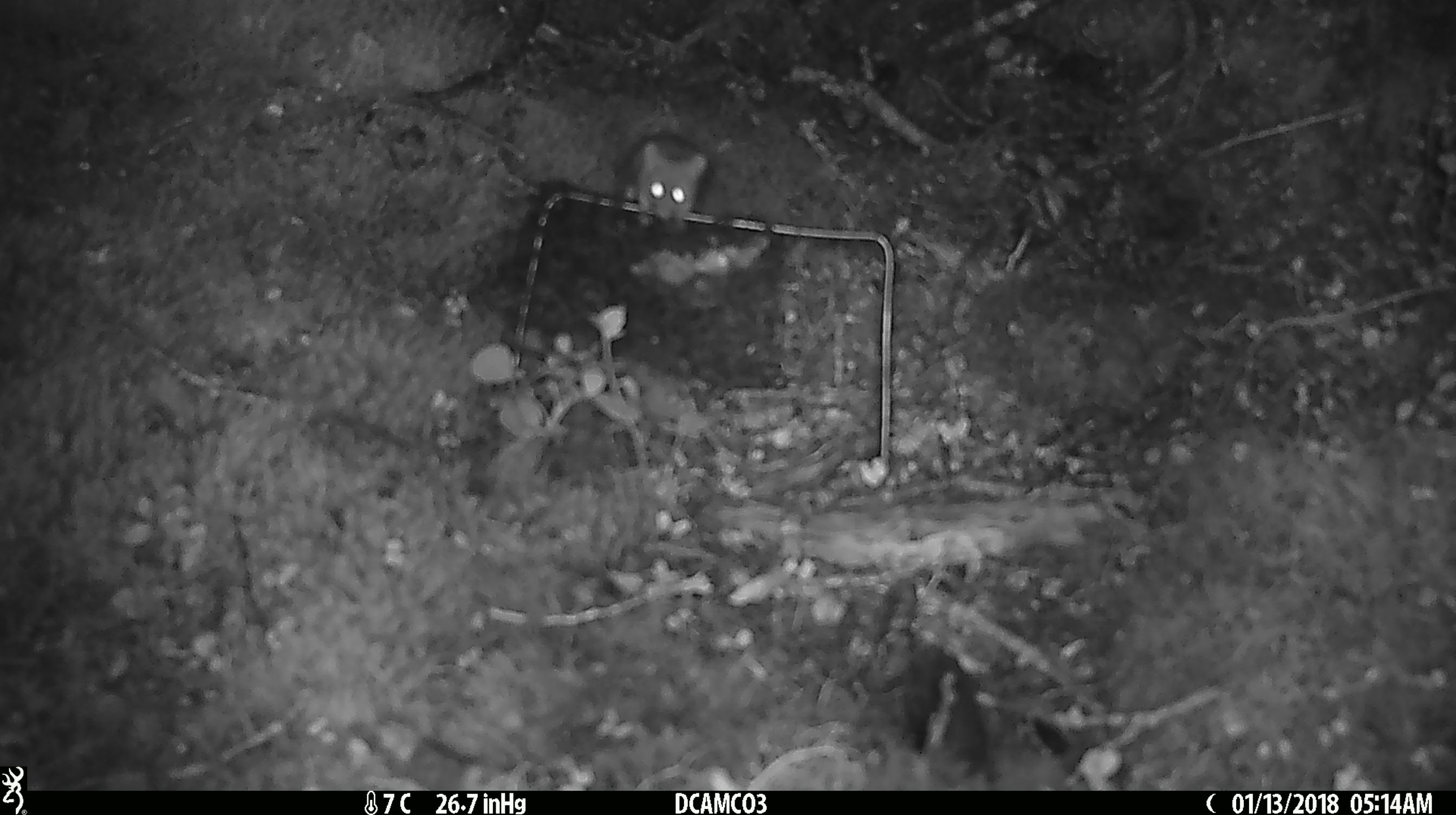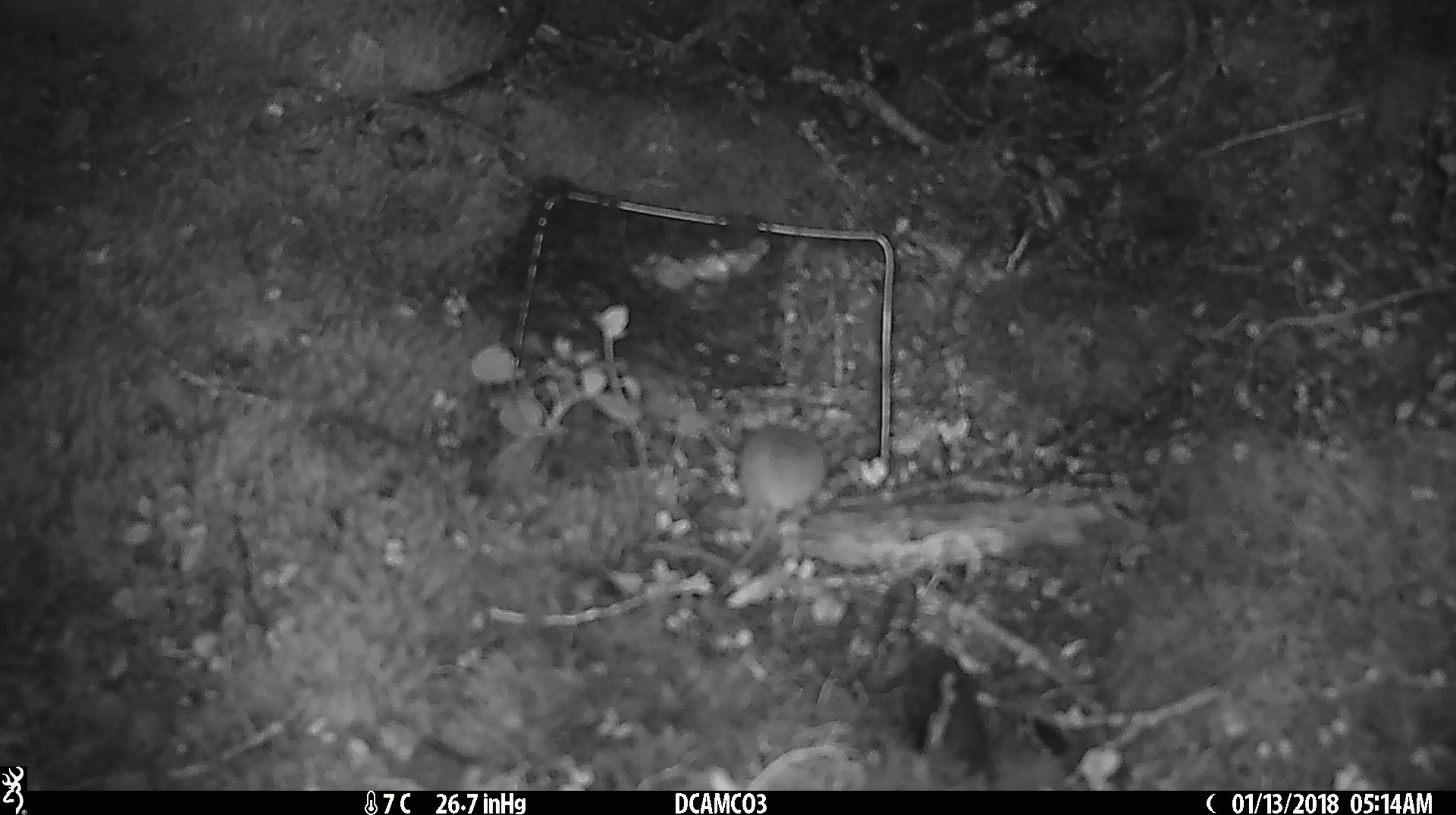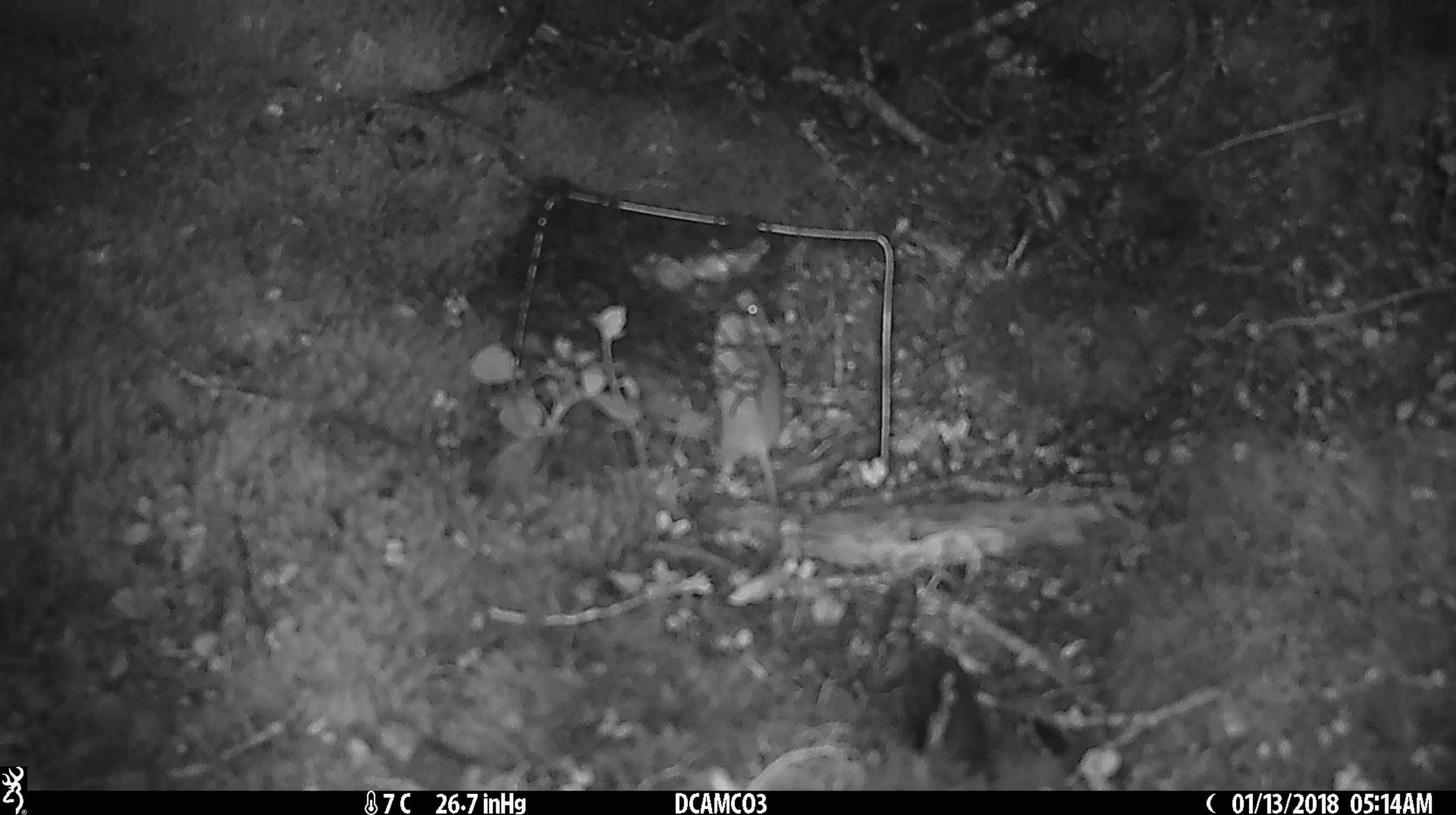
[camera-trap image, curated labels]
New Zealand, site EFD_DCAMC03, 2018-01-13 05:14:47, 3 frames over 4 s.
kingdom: Animalia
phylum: Chordata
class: Mammalia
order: Rodentia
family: Muridae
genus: Mus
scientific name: Mus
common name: mouse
Mouse (Mus).